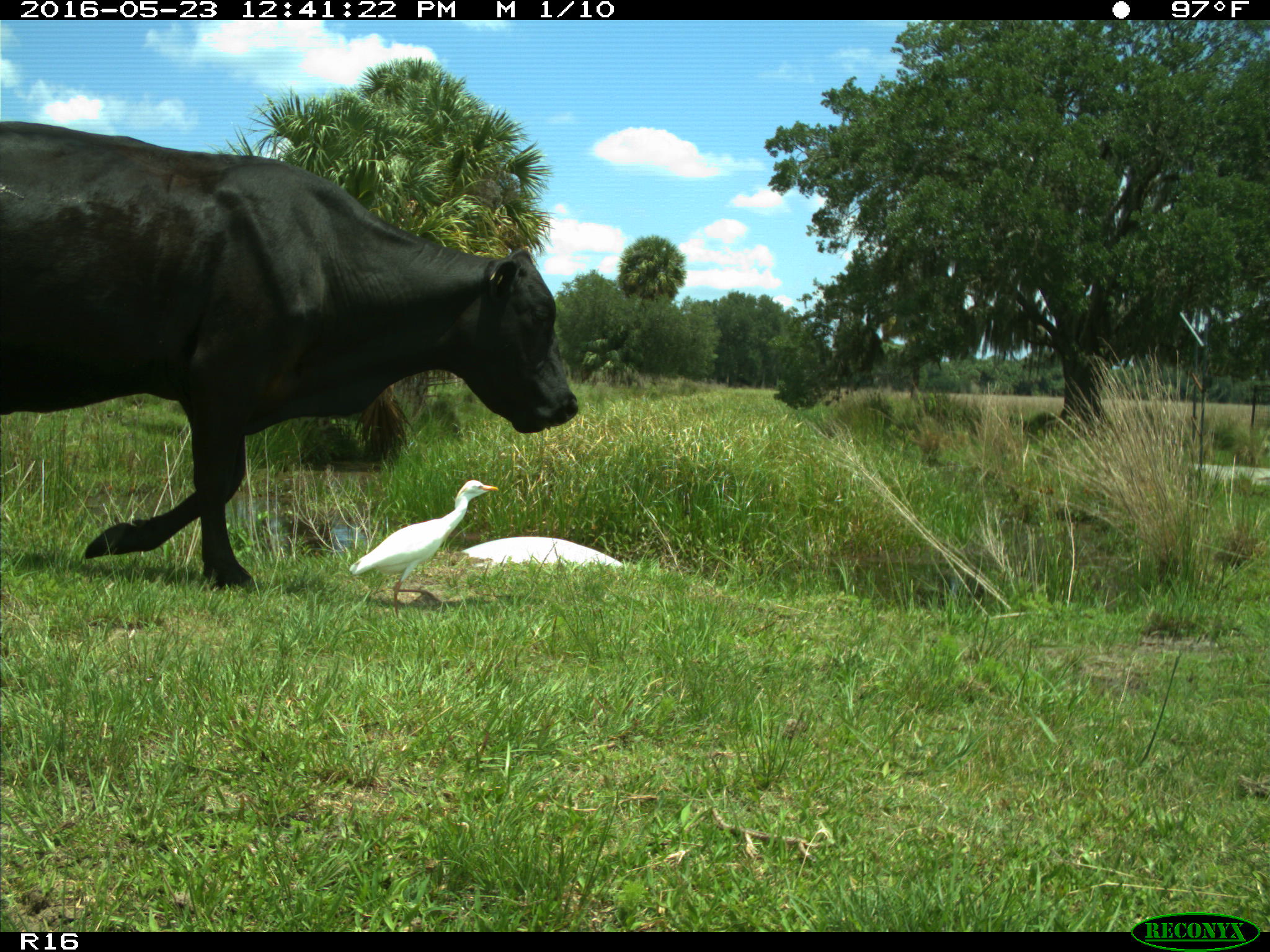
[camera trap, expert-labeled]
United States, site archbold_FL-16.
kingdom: Animalia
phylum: Chordata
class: Mammalia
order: Artiodactyla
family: Bovidae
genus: Bos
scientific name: Bos taurus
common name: domestic cow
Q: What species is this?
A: Bos taurus (domestic cow).